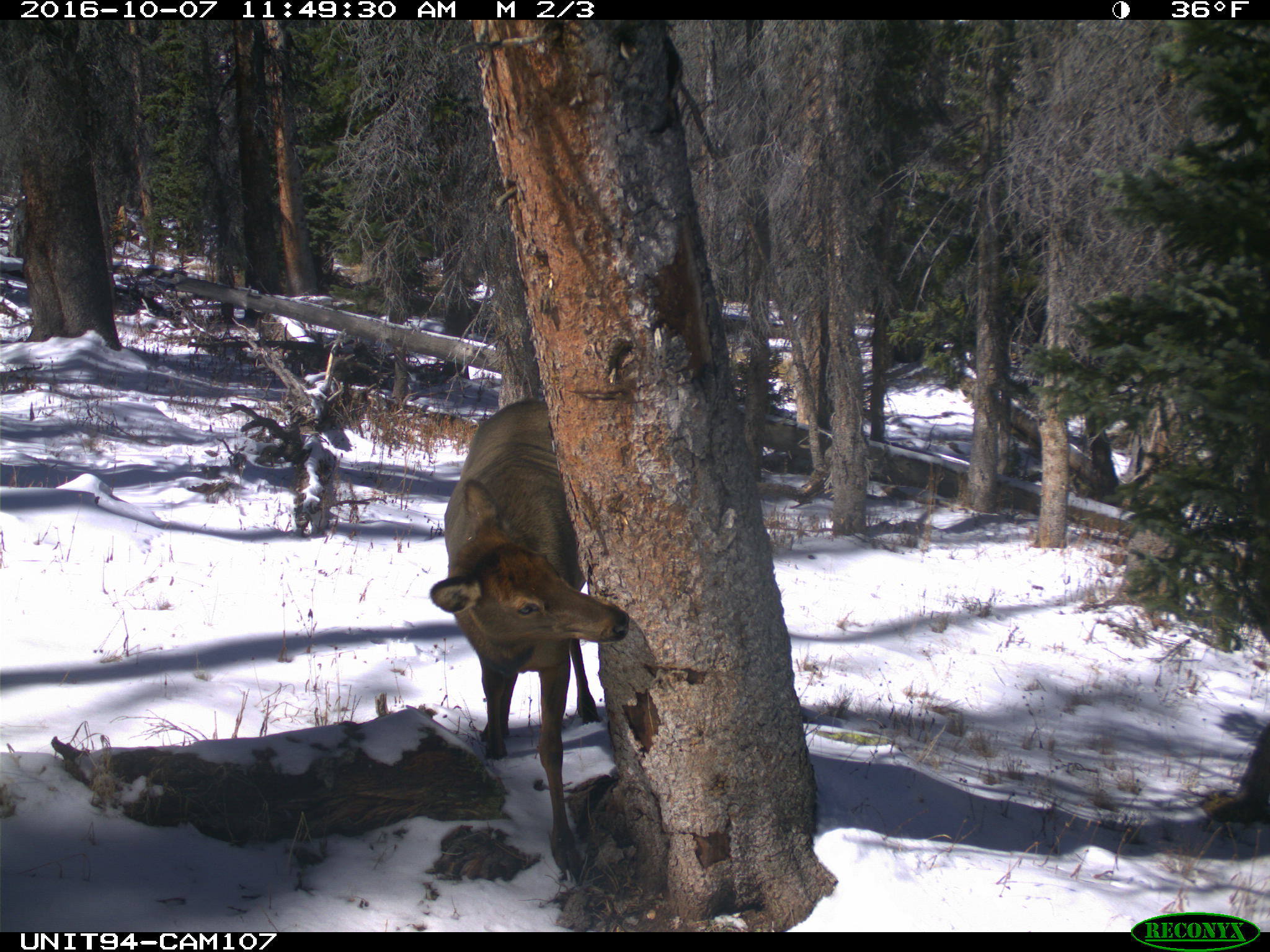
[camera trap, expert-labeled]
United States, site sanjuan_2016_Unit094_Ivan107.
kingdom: Animalia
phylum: Chordata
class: Mammalia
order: Artiodactyla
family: Cervidae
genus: Cervus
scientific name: Cervus elaphus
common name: red deer